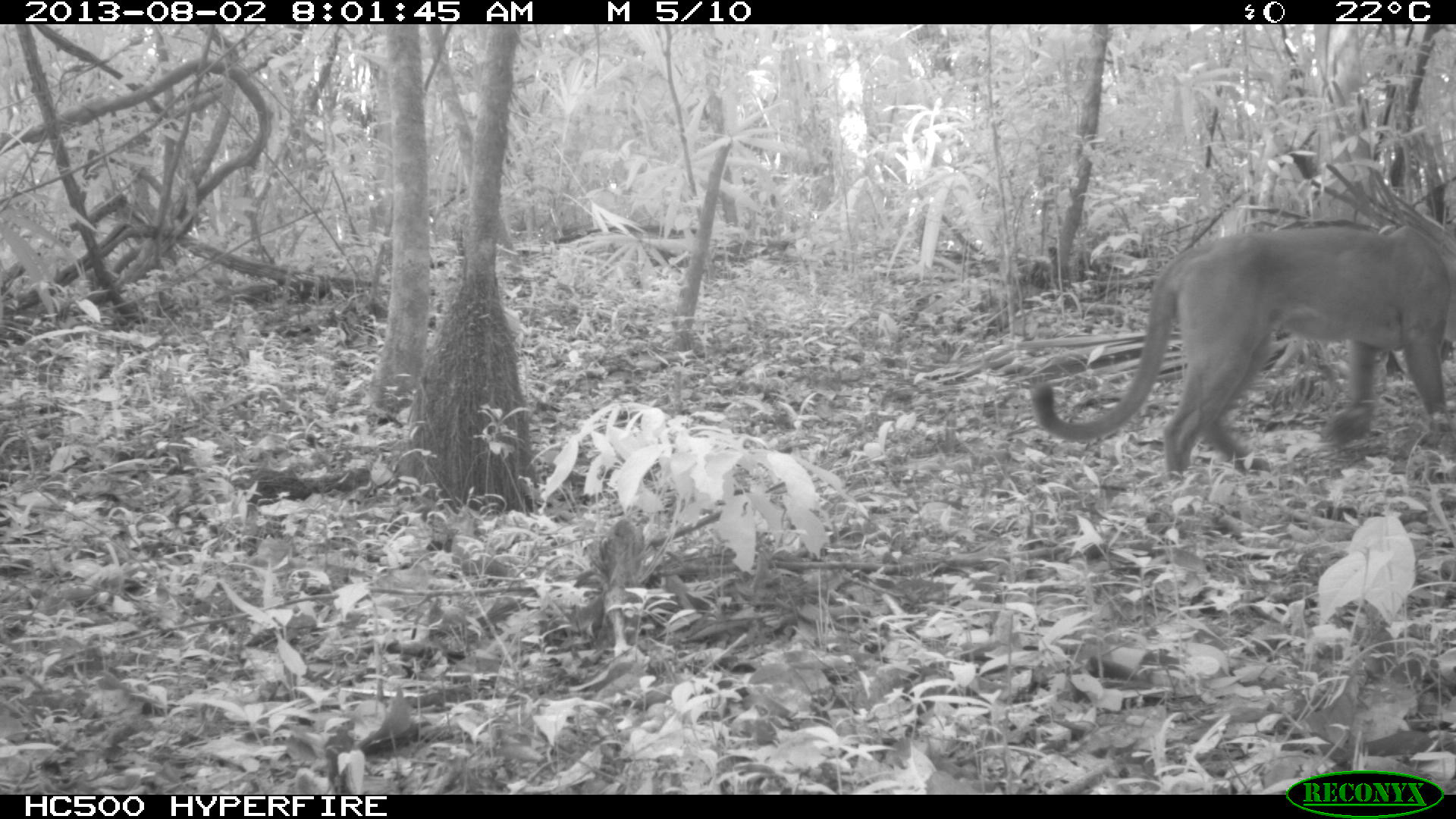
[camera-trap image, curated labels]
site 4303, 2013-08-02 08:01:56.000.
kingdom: Animalia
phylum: Chordata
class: Mammalia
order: Carnivora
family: Felidae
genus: Puma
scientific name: Puma concolor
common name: mountain lion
Puma concolor (mountain lion), count 1, sex male.